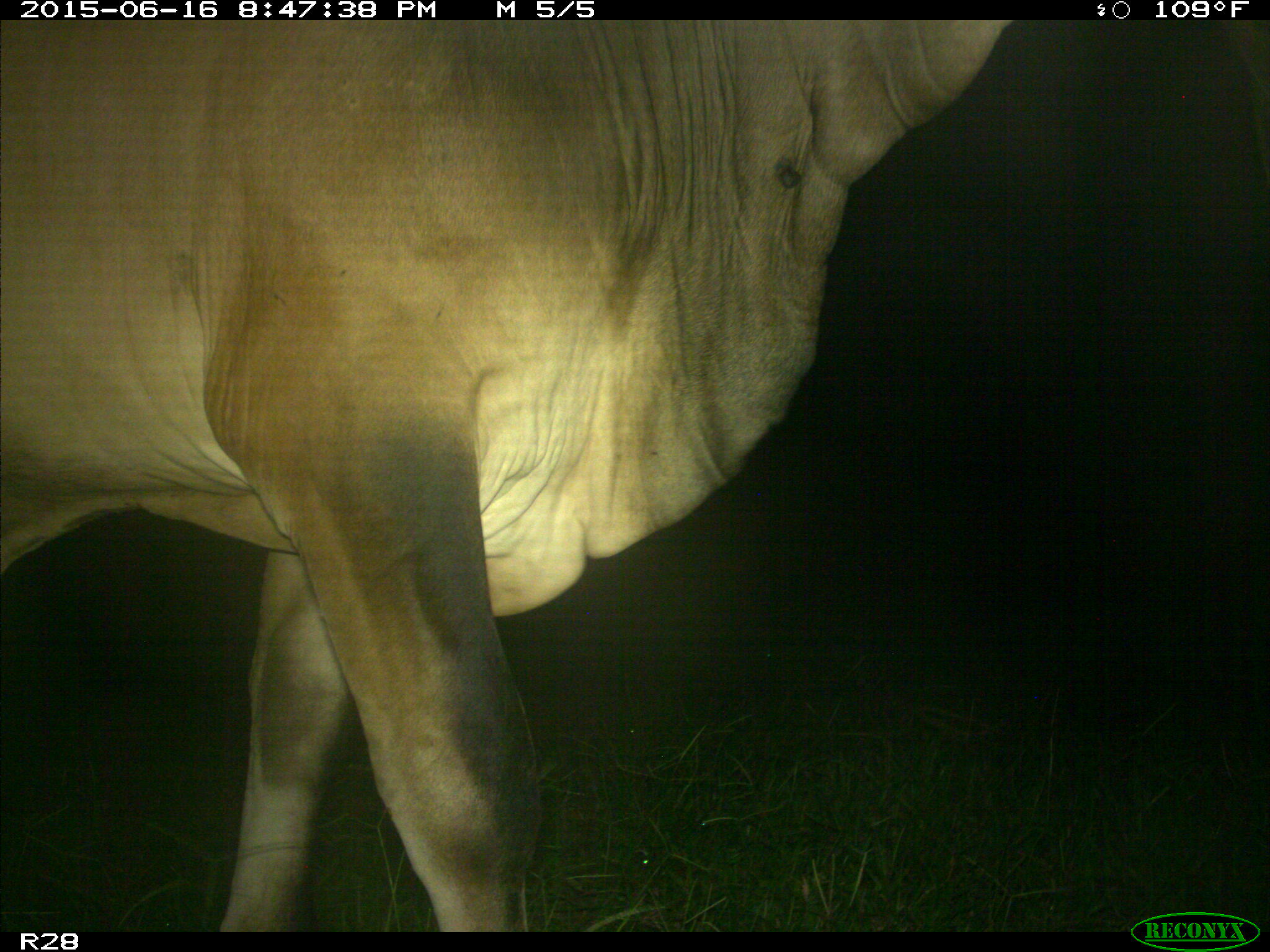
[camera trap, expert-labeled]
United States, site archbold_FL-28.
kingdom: Animalia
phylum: Chordata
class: Mammalia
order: Artiodactyla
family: Bovidae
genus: Bos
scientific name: Bos taurus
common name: domestic cow